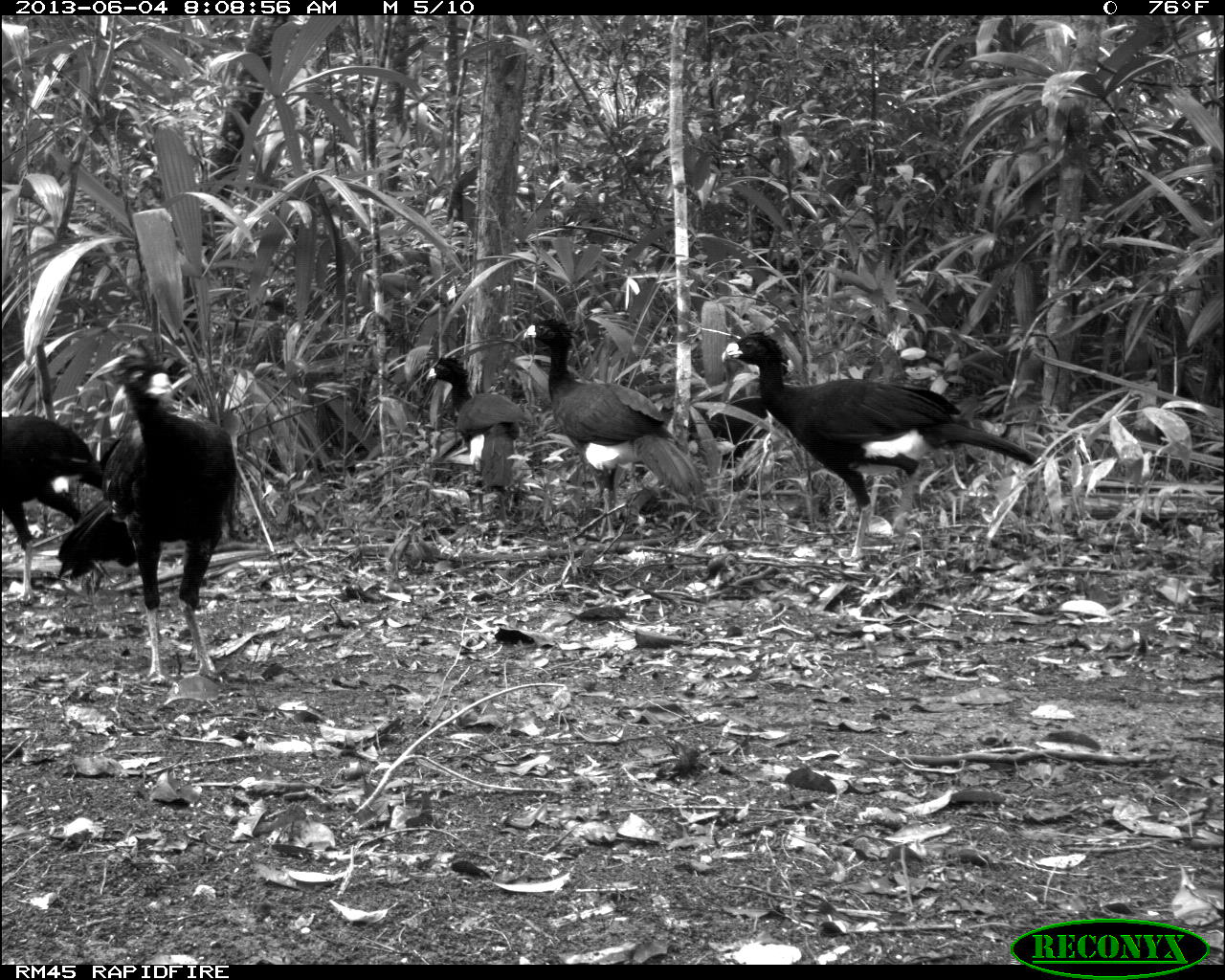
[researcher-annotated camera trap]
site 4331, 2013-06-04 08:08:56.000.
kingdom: Animalia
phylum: Chordata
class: Aves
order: Galliformes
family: Cracidae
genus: Crax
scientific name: Crax rubra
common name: great curassow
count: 5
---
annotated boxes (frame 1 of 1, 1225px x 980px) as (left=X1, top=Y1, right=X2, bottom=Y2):
crax rubra: (left=720, top=327, right=1036, bottom=558); (left=55, top=357, right=241, bottom=686); (left=519, top=318, right=703, bottom=539); (left=423, top=353, right=534, bottom=537); (left=0, top=412, right=103, bottom=606); (left=709, top=394, right=779, bottom=482)